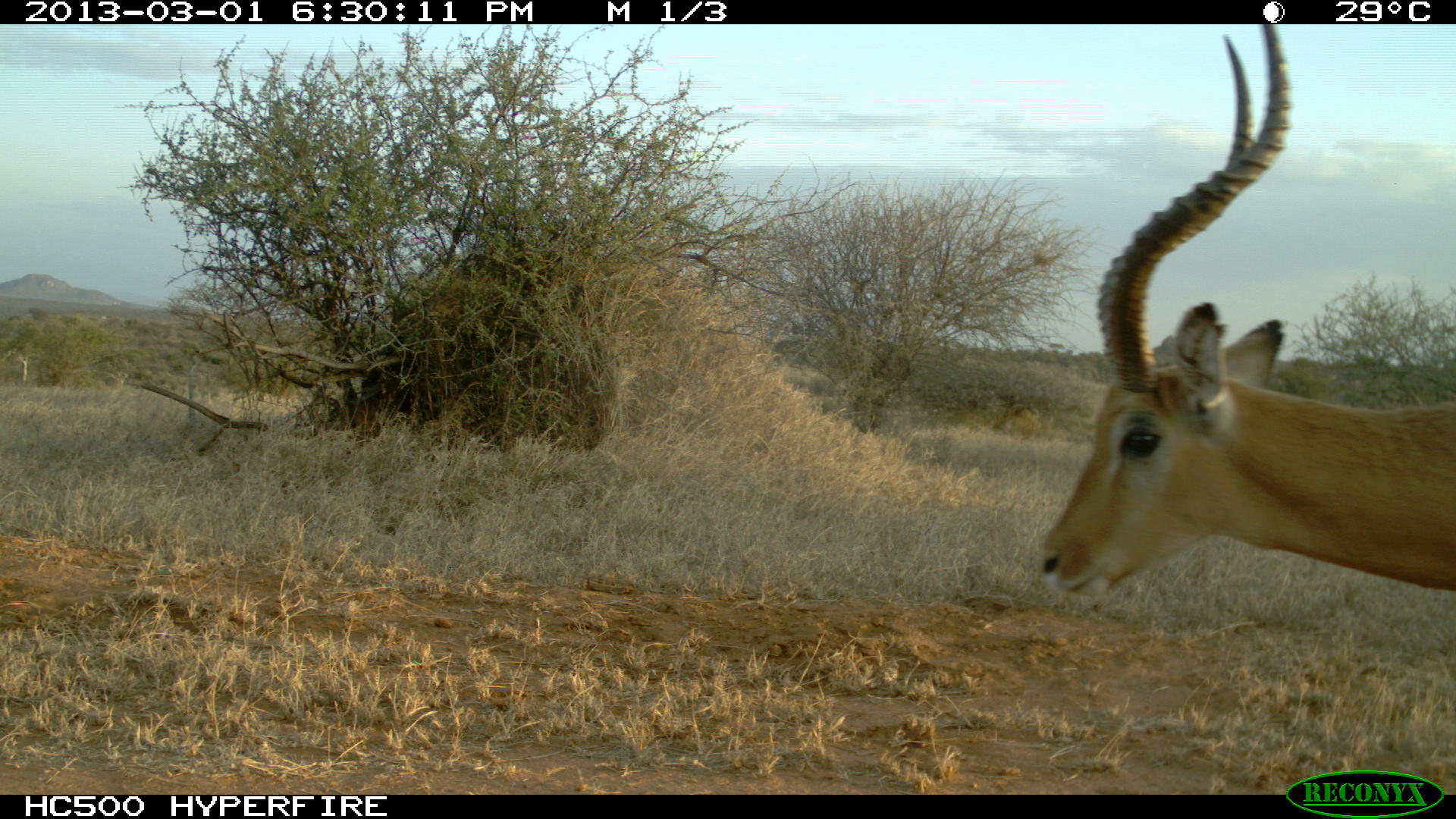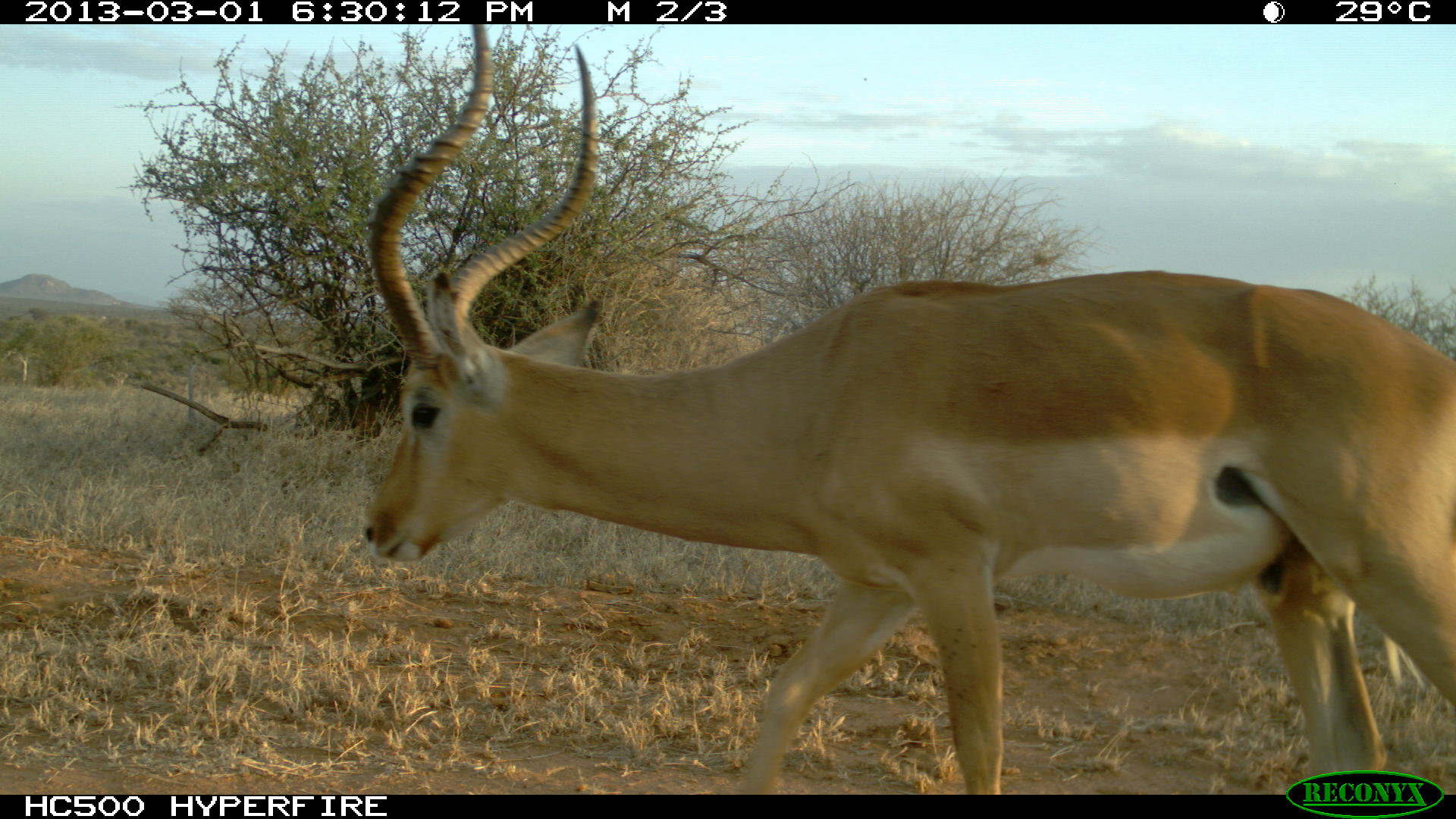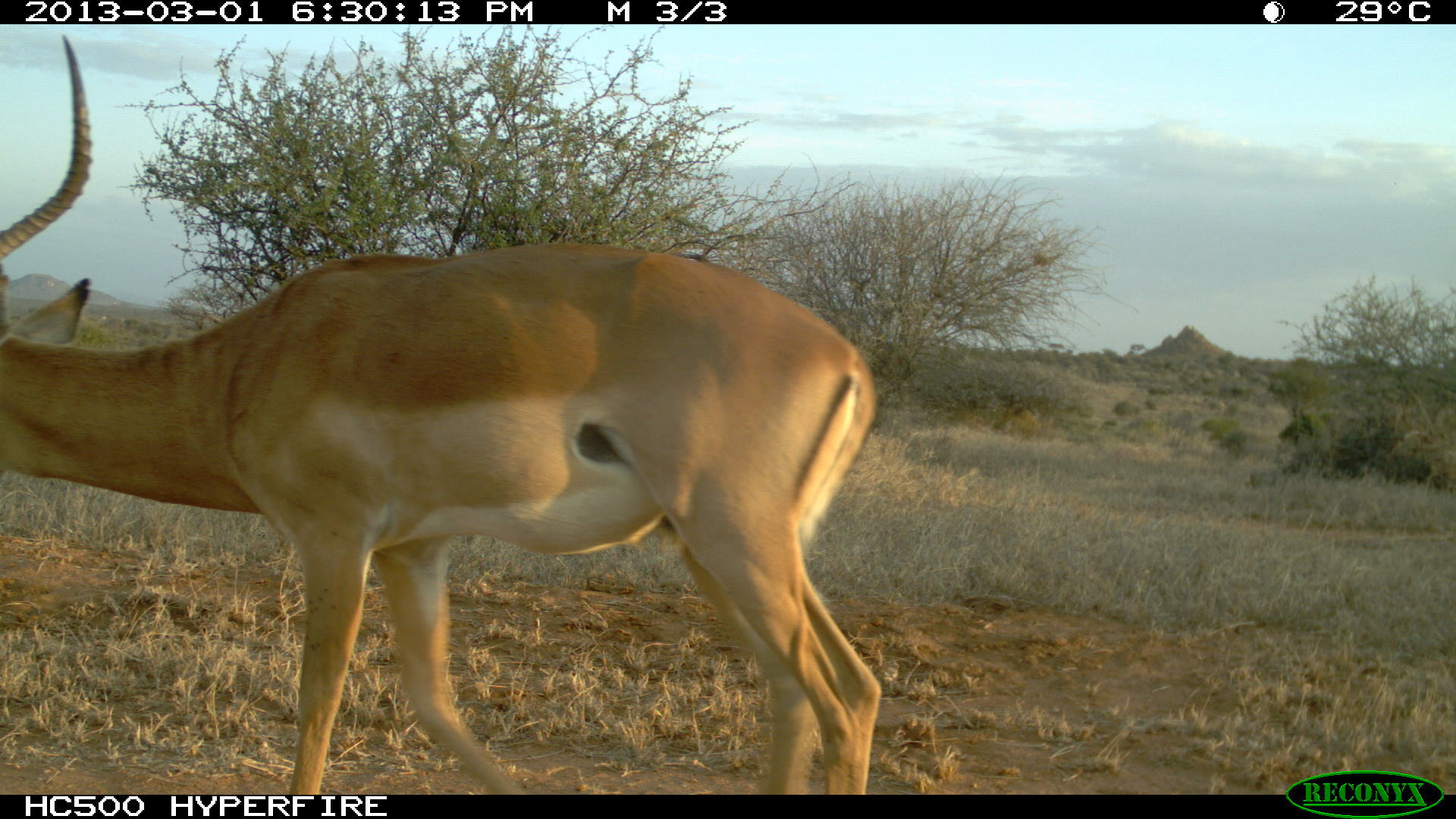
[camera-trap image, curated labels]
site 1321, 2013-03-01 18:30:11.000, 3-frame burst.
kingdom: Animalia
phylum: Chordata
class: Mammalia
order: Artiodactyla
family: Bovidae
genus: Aepyceros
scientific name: Aepyceros melampus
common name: impala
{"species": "Aepyceros melampus (impala)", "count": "1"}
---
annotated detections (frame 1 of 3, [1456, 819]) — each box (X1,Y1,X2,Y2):
aepyceros melampus: (1040,24,1455,601)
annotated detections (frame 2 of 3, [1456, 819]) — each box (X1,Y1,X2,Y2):
aepyceros melampus: (360,23,1455,793)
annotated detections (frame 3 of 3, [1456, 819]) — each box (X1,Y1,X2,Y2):
aepyceros melampus: (0,38,879,795)